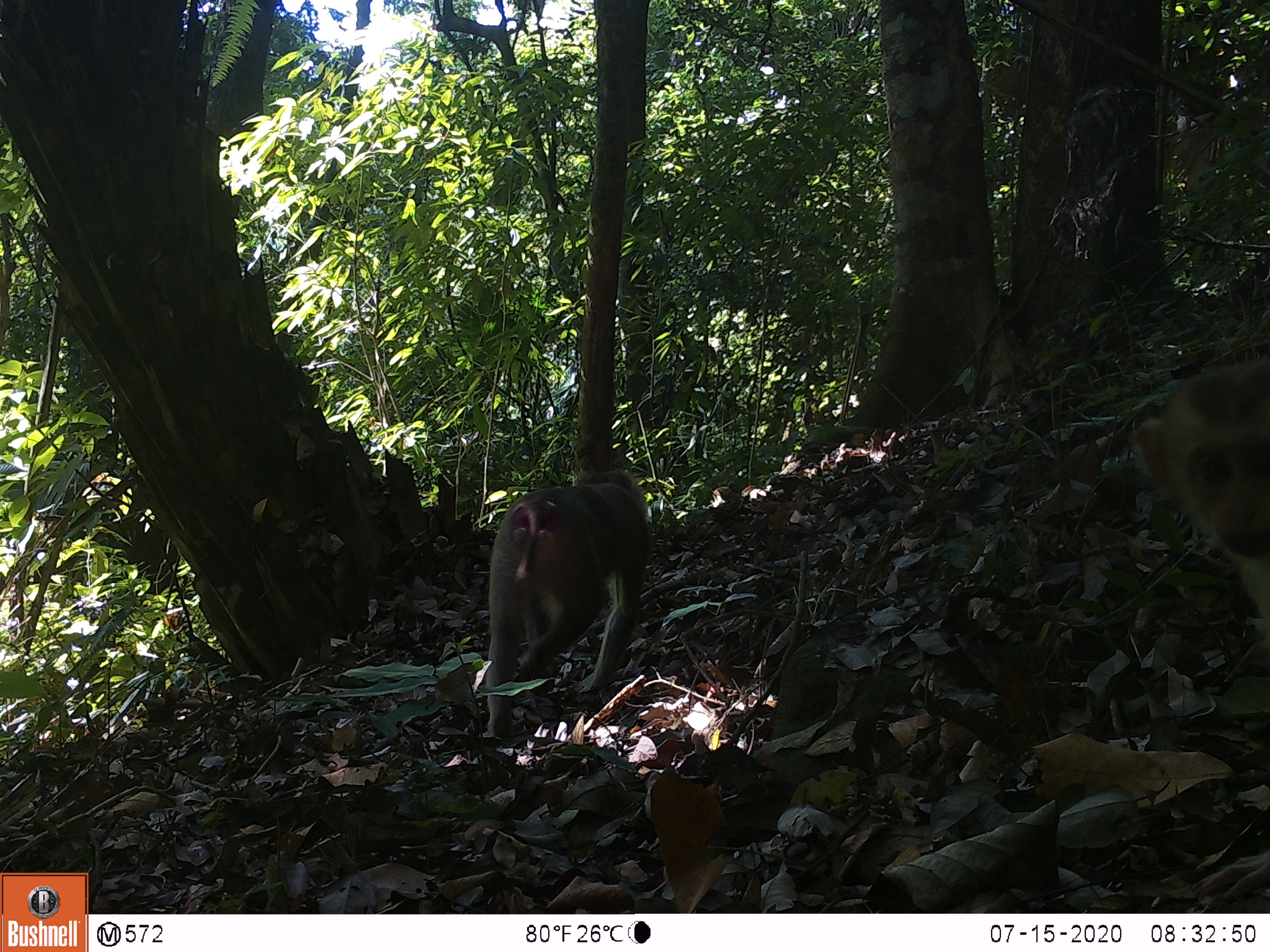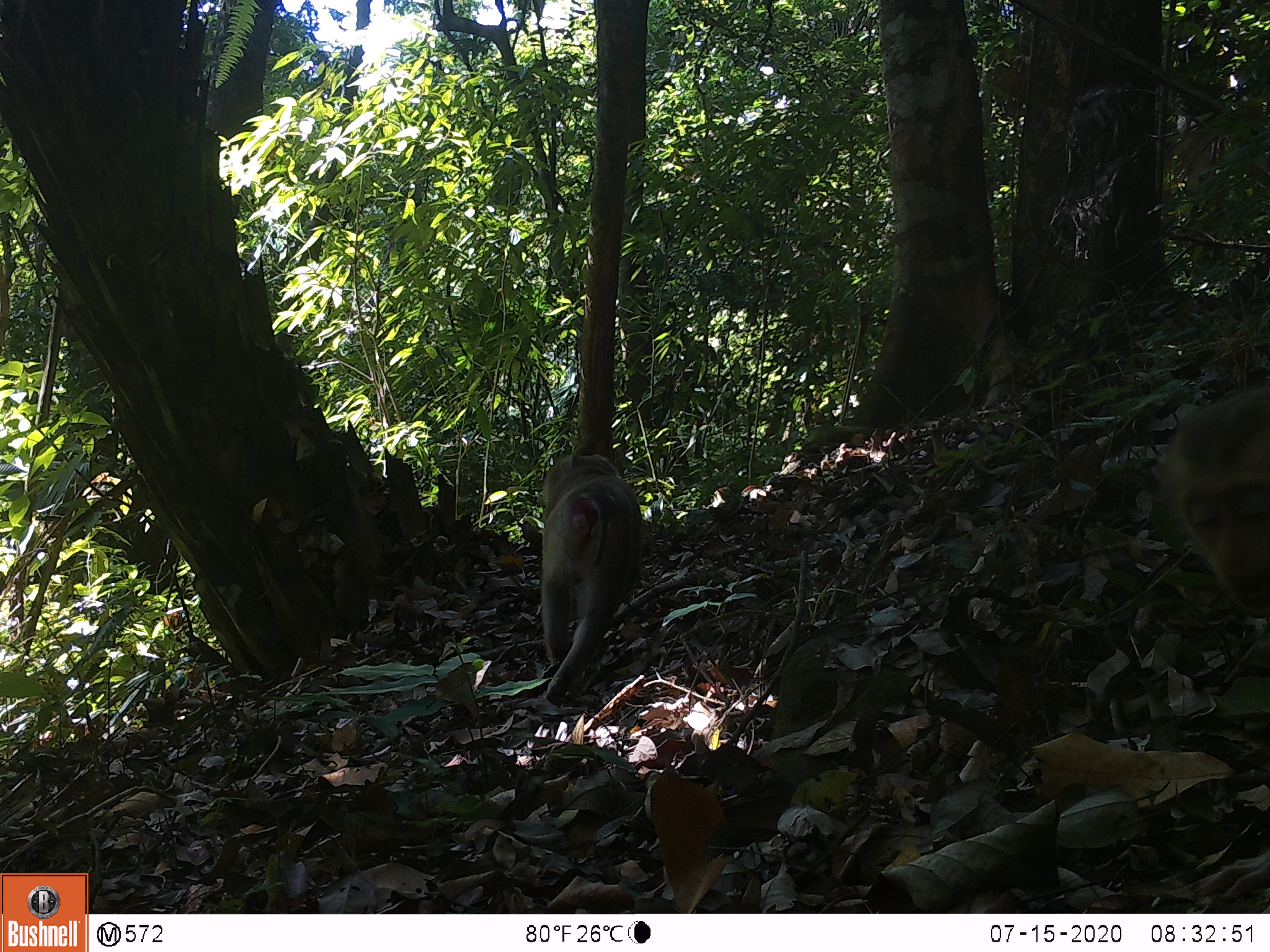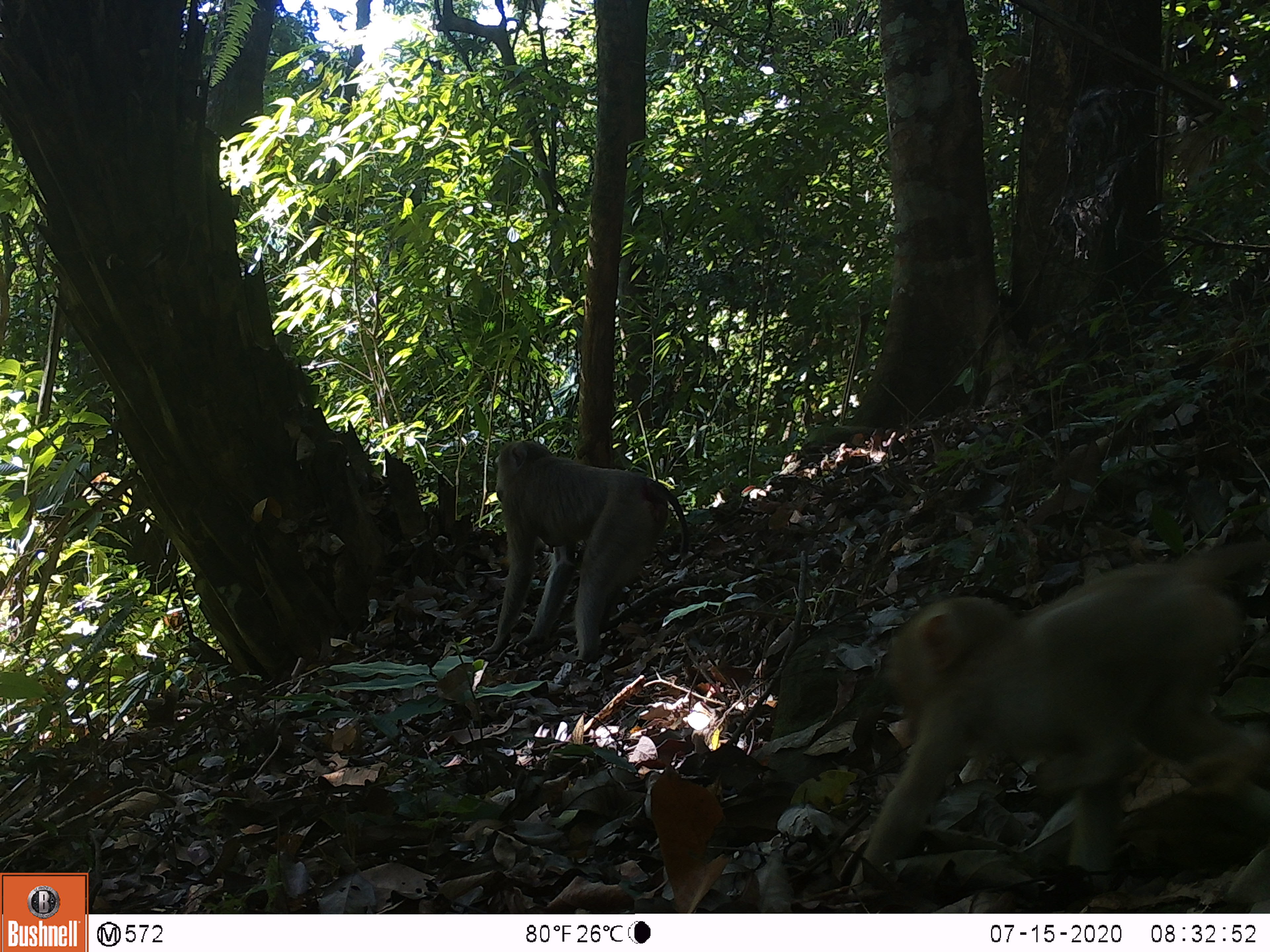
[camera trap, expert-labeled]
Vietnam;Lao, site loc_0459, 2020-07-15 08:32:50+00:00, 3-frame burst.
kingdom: Animalia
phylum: Chordata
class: Mammalia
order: Primates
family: Cercopithecidae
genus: Macaca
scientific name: Macaca nemestrina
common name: pig-tailed macaque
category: pig tailed macaque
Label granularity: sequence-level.